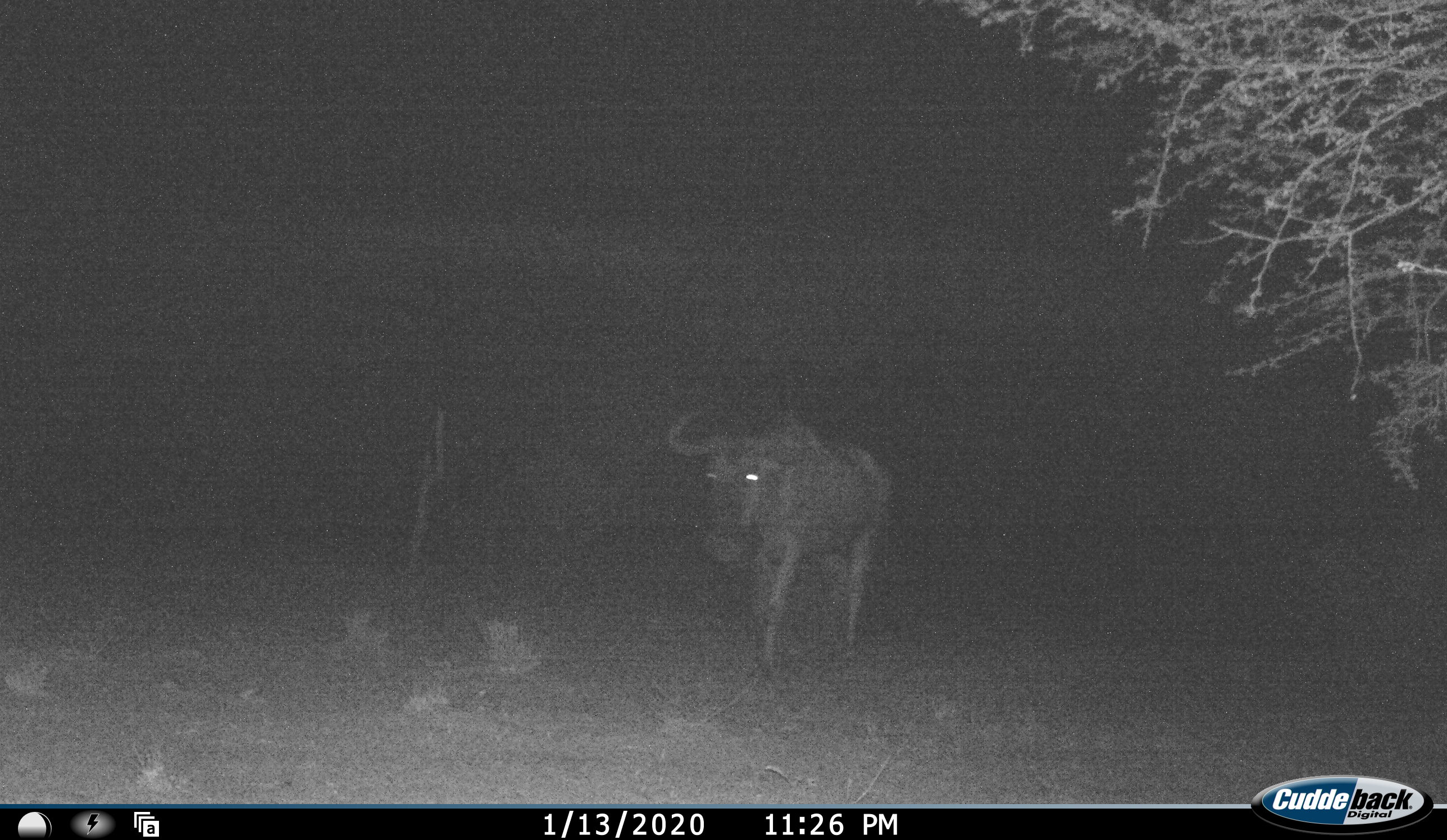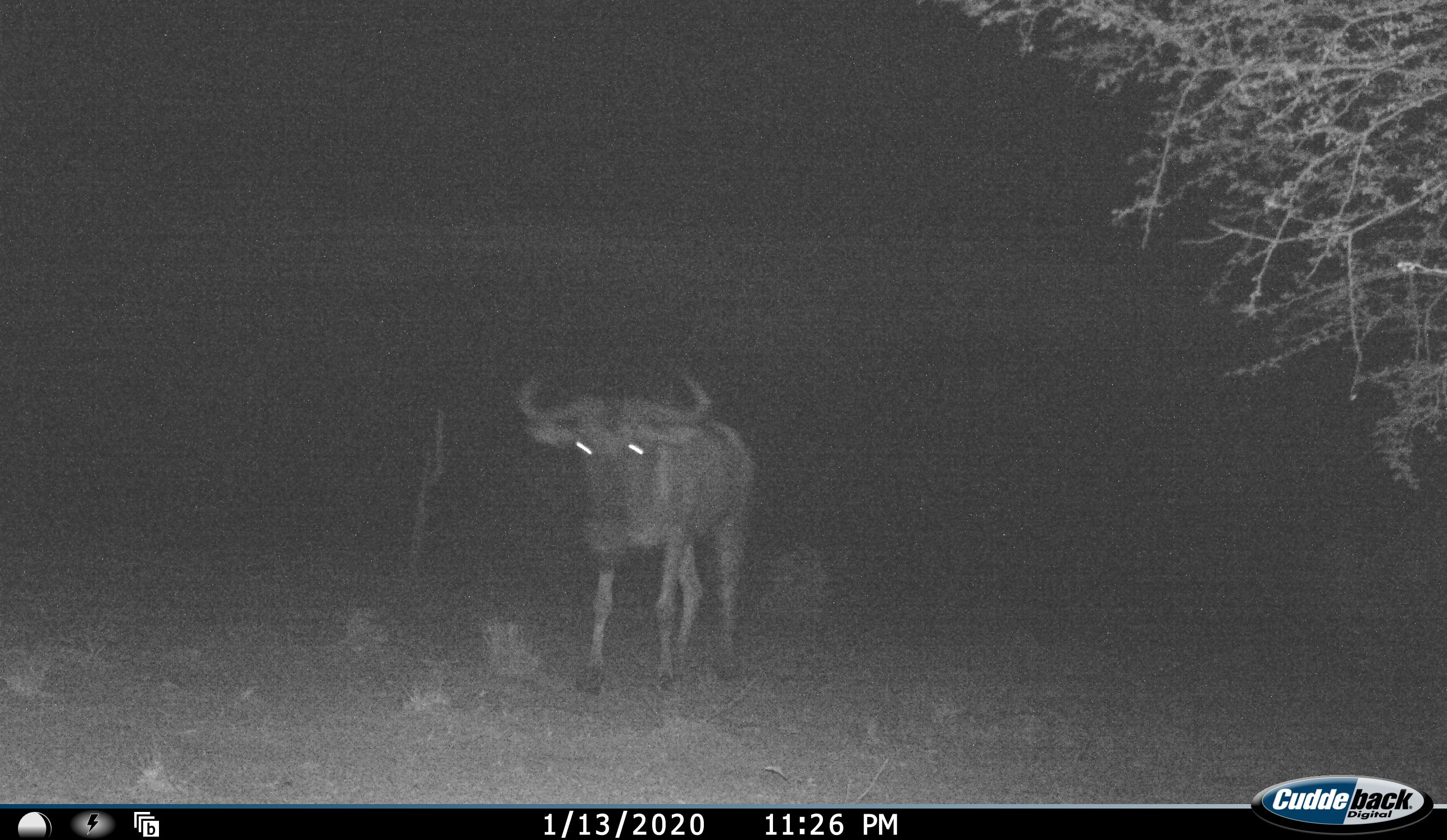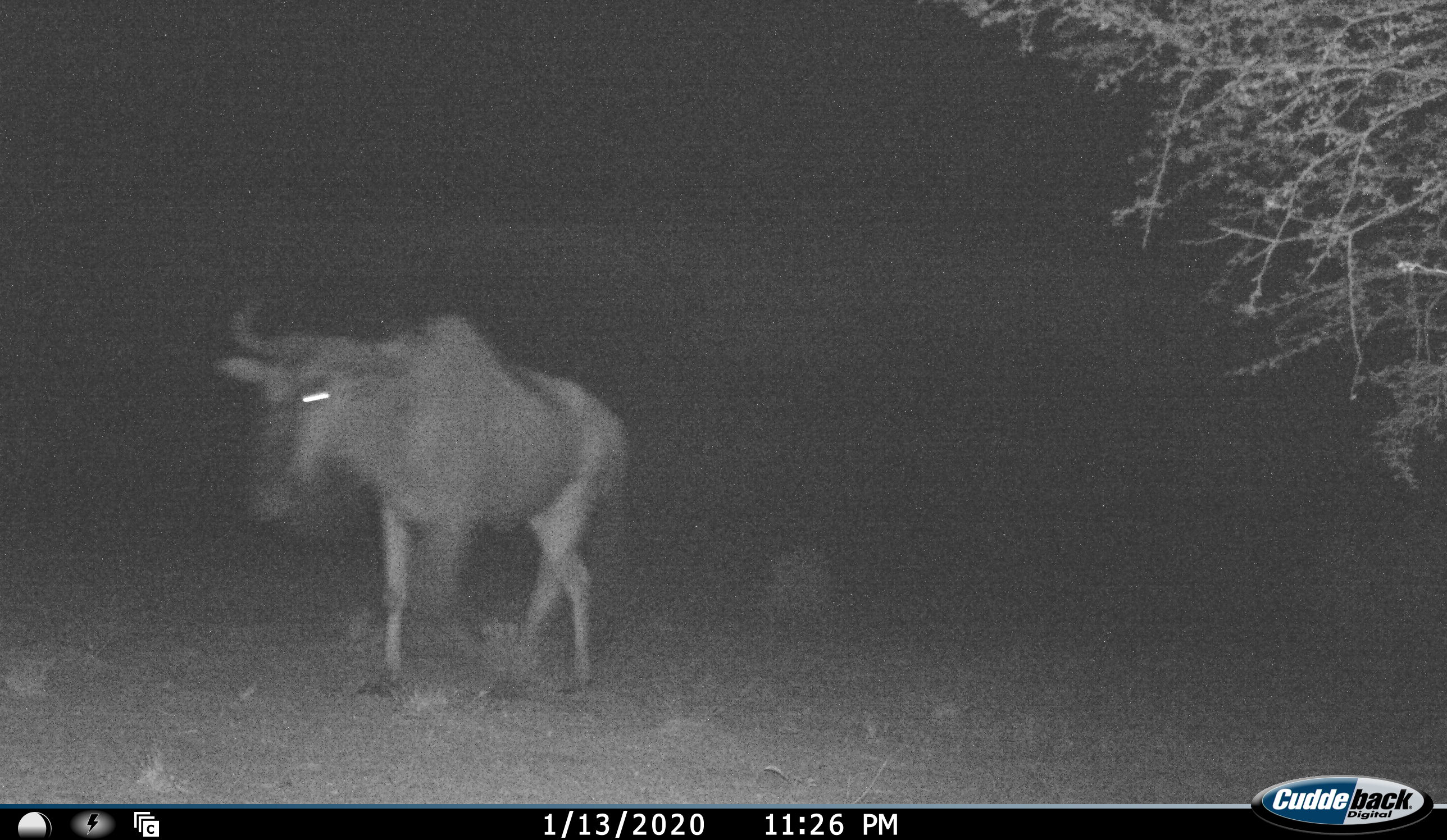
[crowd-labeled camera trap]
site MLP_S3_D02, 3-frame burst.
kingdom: Animalia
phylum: Chordata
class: Mammalia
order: Artiodactyla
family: Bovidae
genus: Connochaetes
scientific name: Connochaetes taurinus taurinus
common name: blue wildebeest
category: wildebeestblue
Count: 1.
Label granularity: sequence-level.